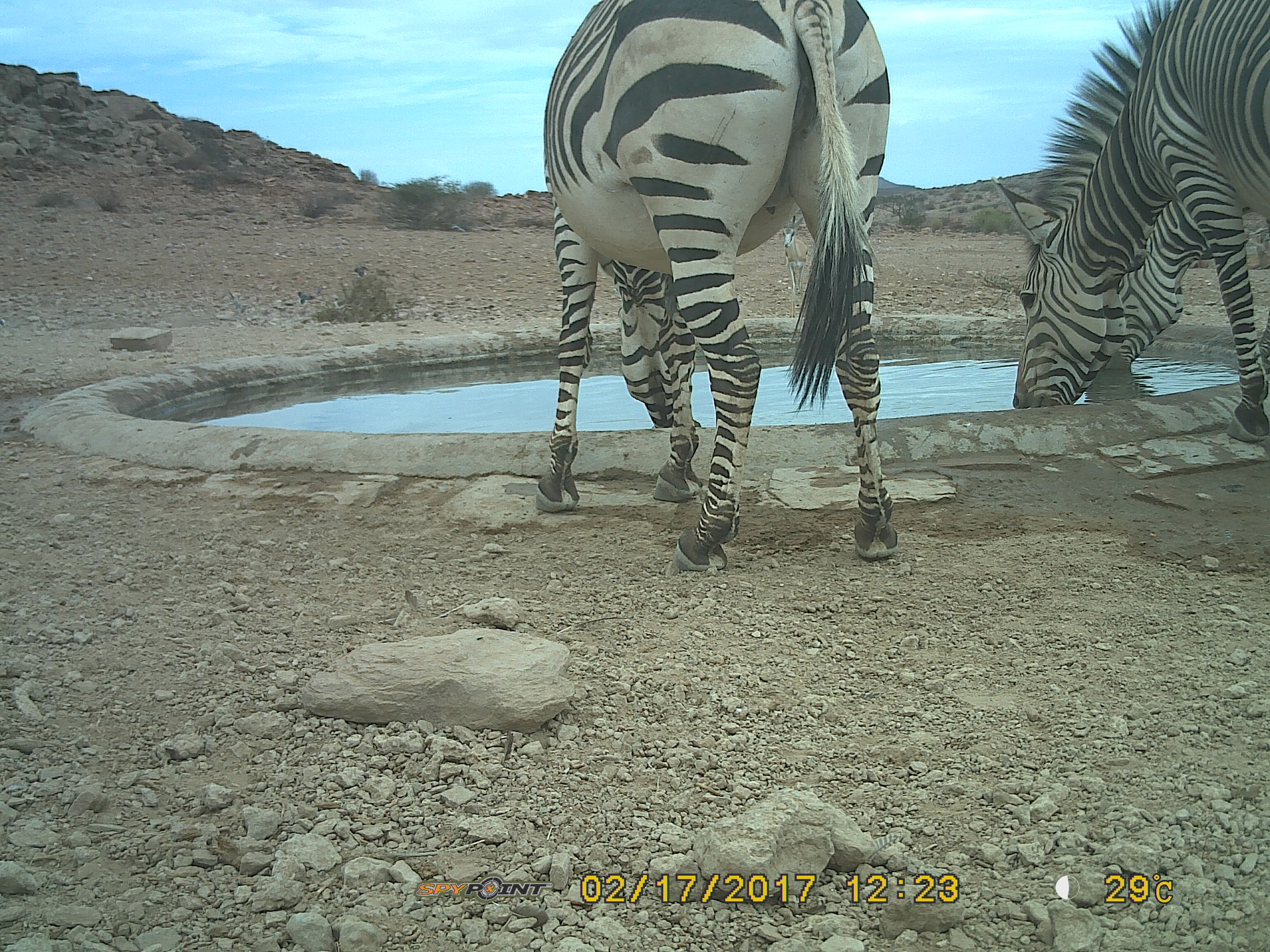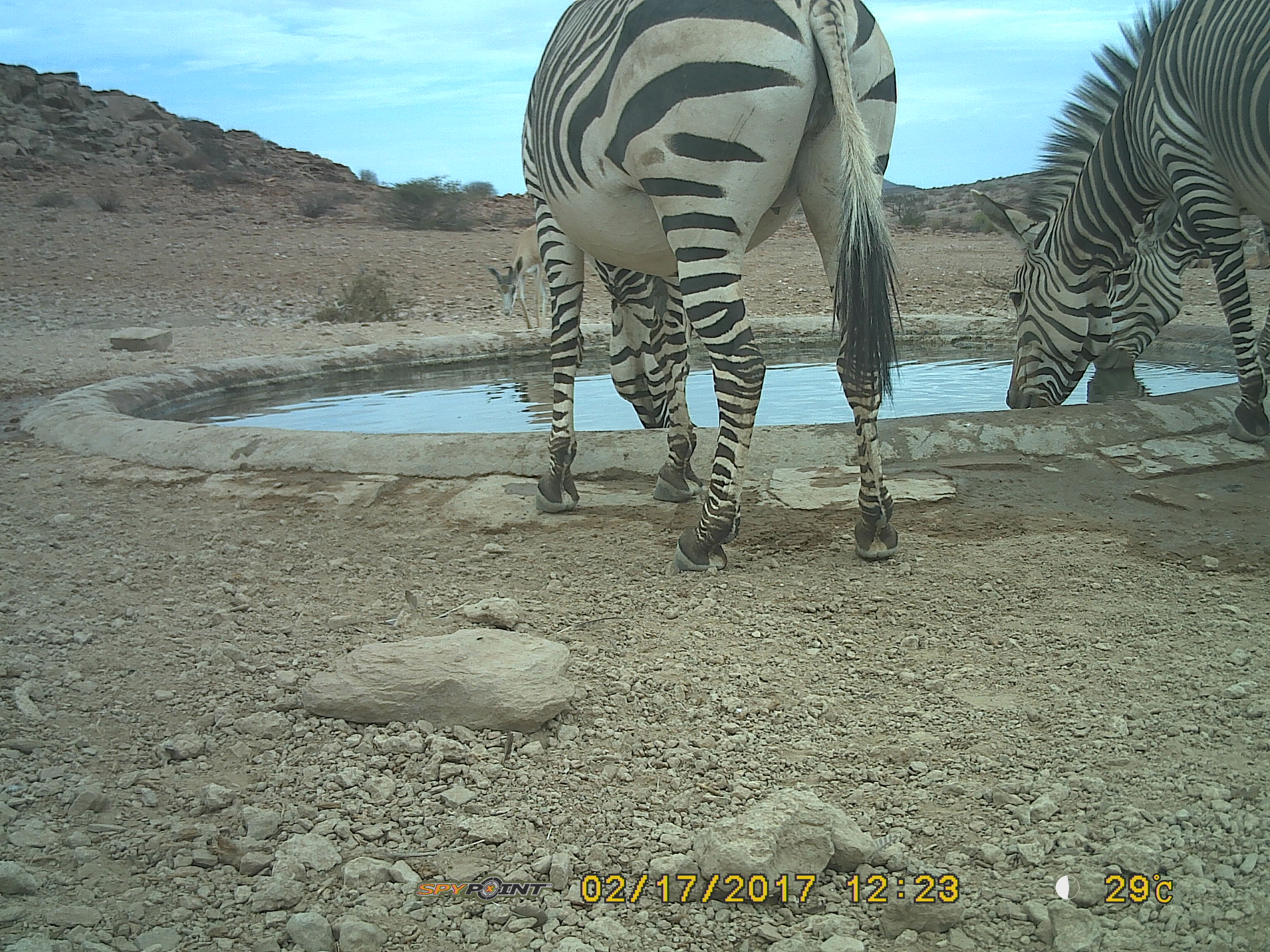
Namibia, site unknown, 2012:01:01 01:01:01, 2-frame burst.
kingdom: Animalia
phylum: Chordata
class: Mammalia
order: Perissodactyla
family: Equidae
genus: Equus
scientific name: Equus zebra hartmannae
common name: hartmann's mountain zebra